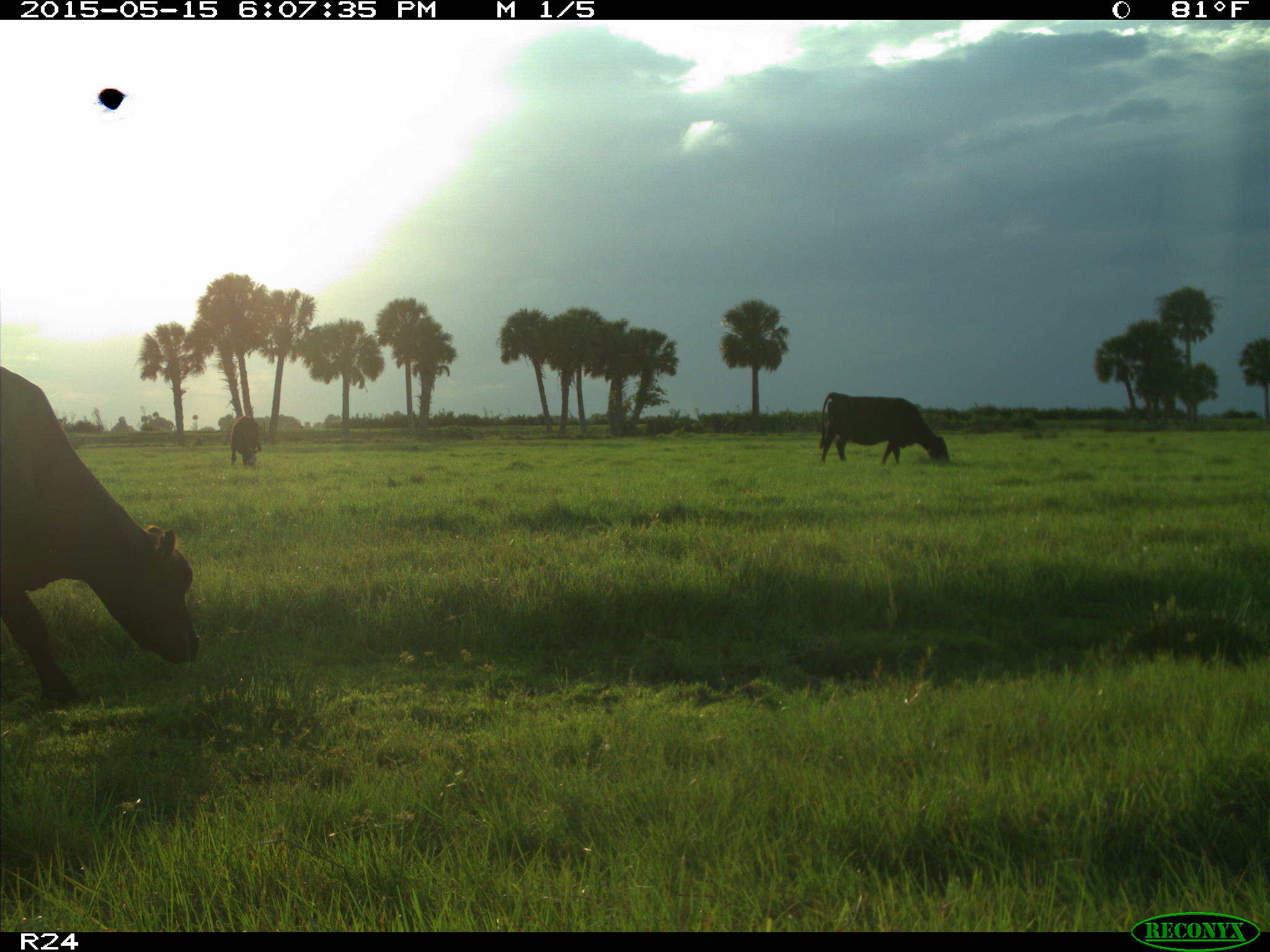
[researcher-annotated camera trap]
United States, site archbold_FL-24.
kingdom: Animalia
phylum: Chordata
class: Mammalia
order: Artiodactyla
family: Bovidae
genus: Bos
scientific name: Bos taurus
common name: domestic cow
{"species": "Bos taurus (domestic cow)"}